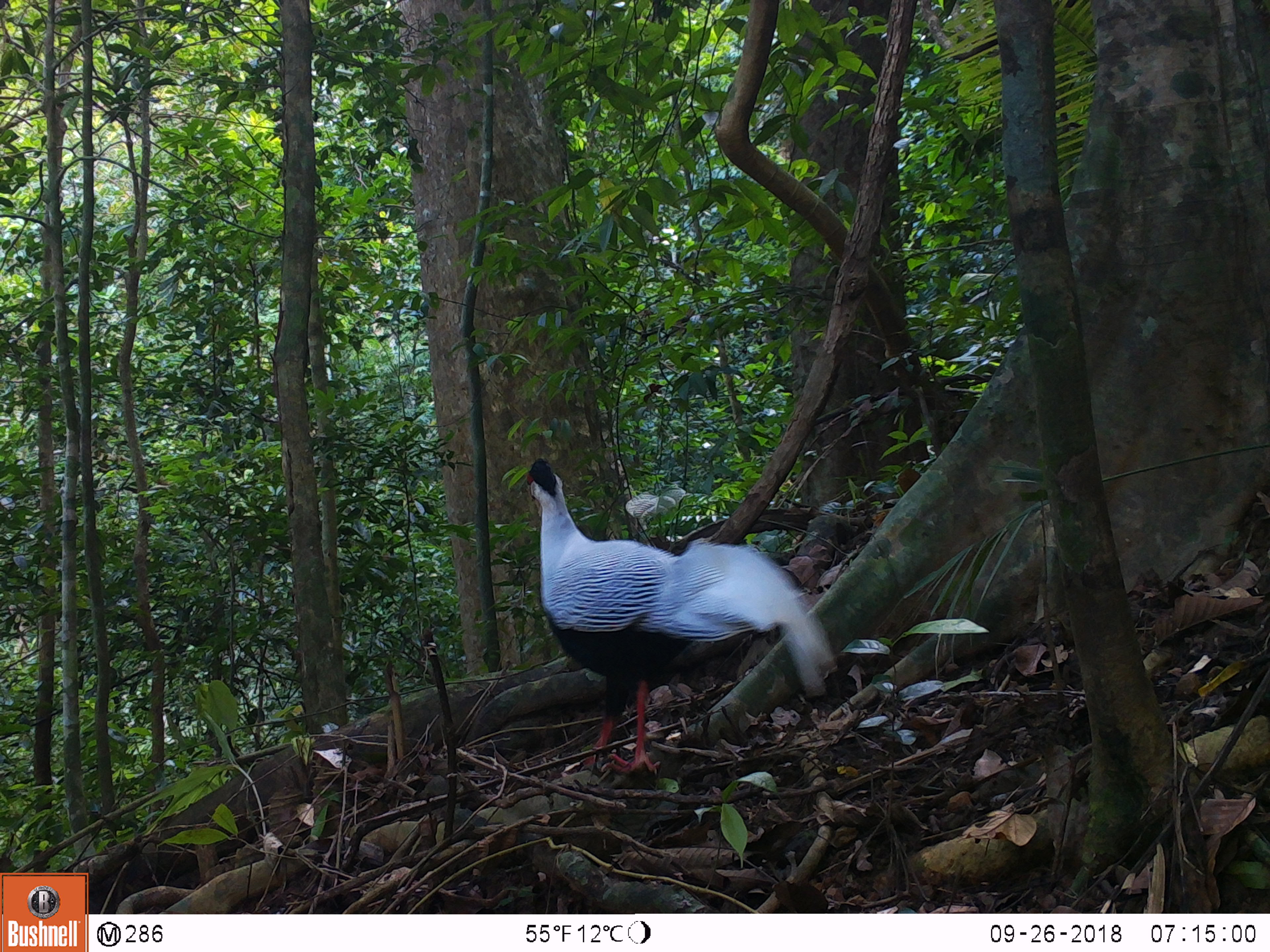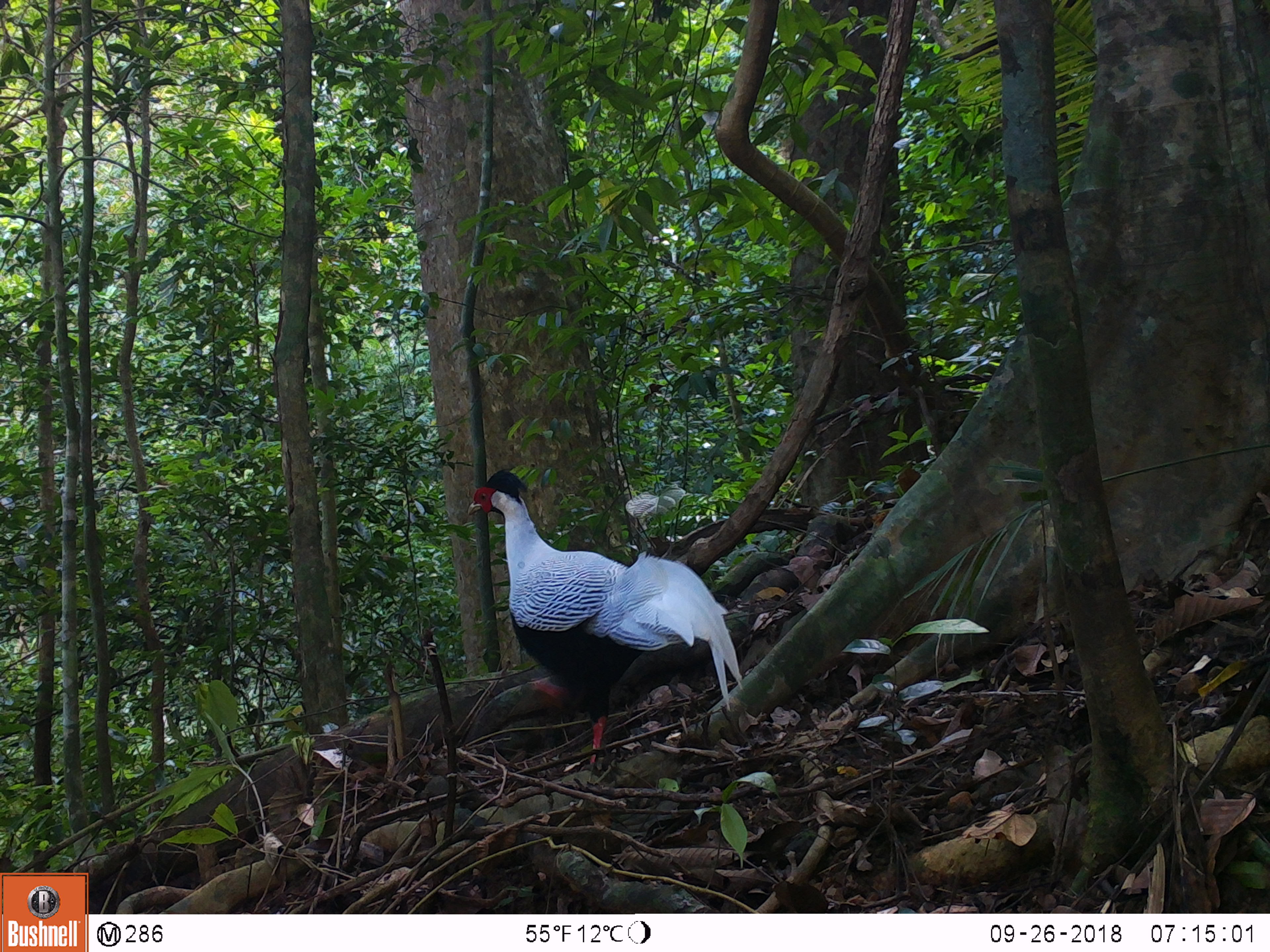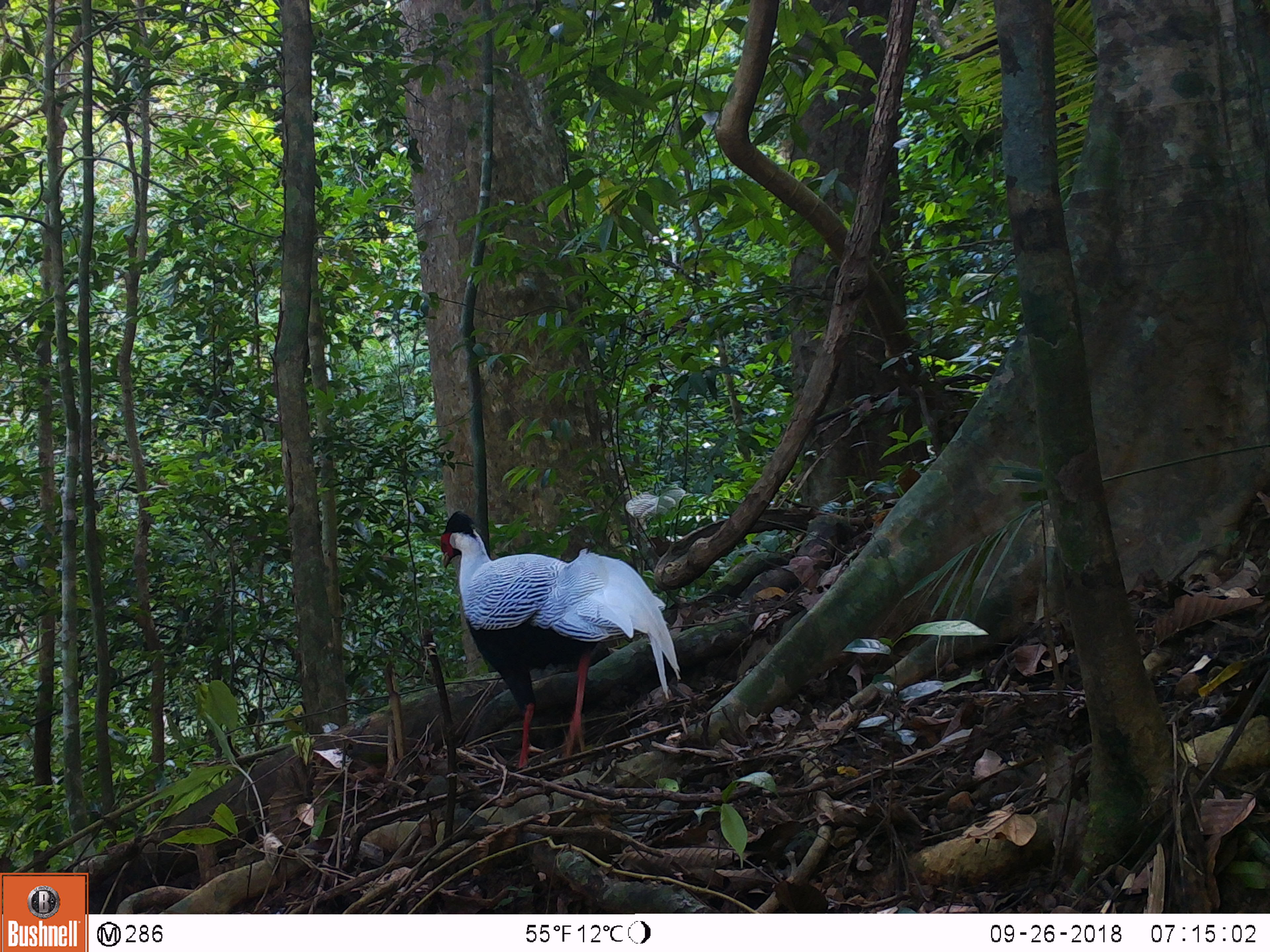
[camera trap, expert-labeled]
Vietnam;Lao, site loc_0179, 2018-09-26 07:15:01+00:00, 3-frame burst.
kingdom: Animalia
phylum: Chordata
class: Aves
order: Galliformes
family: Phasianidae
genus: Lophura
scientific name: Lophura nycthemera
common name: silver pheasant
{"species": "silver pheasant (Lophura nycthemera)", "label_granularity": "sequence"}